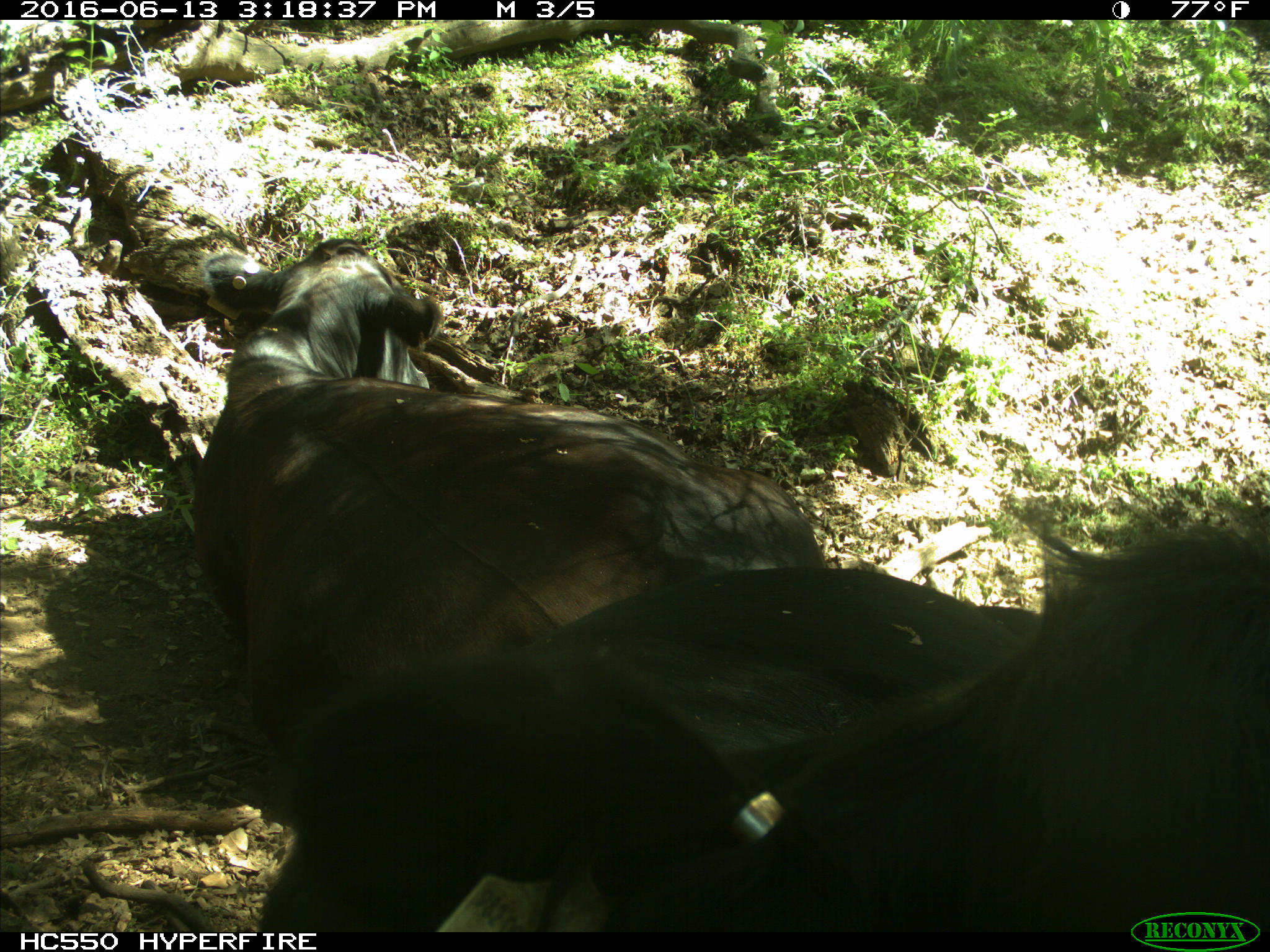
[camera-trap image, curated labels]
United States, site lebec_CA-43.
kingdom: Animalia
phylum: Chordata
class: Mammalia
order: Artiodactyla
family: Bovidae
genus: Bos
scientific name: Bos taurus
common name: domestic cow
Bos taurus (domestic cow).